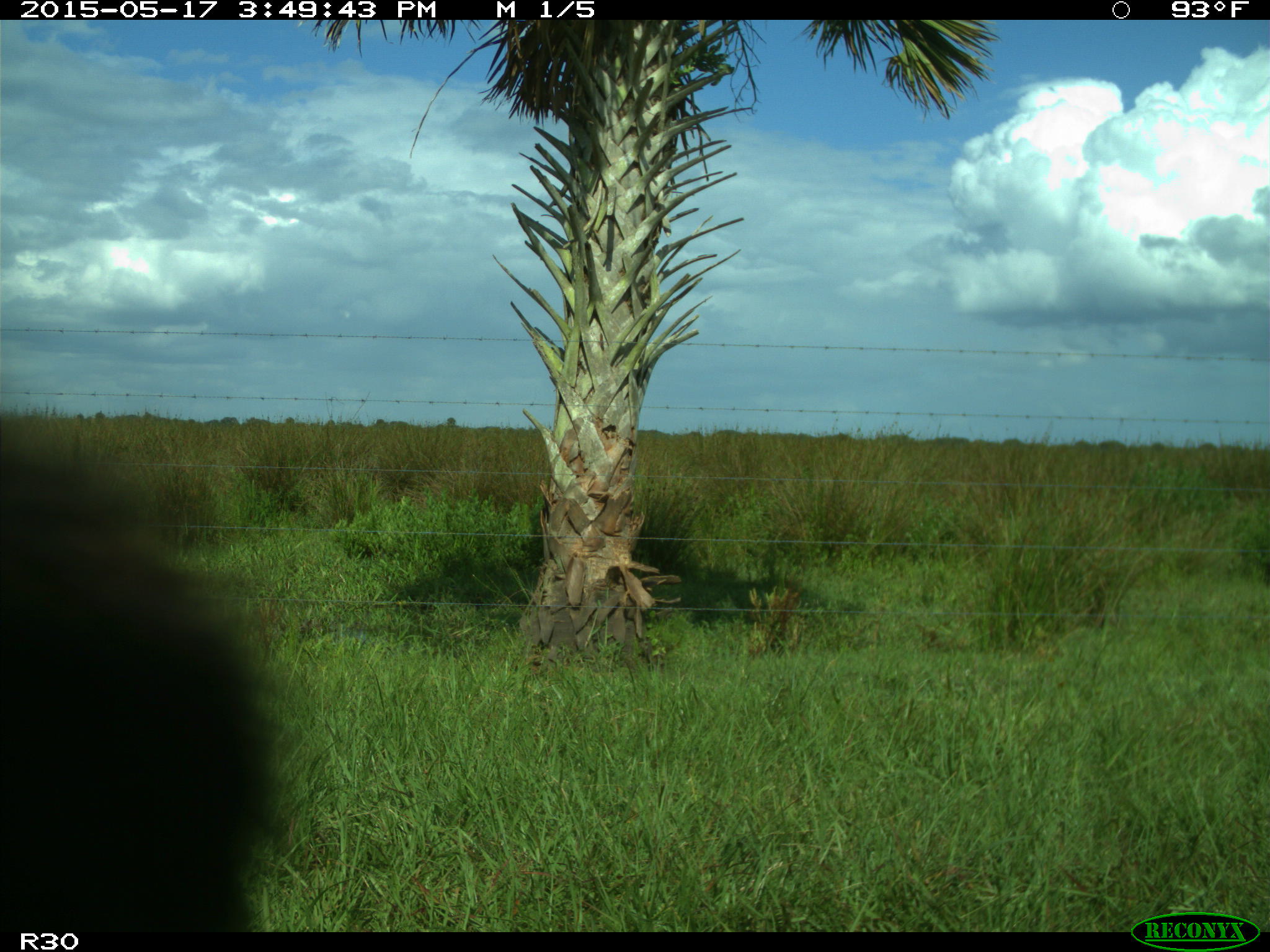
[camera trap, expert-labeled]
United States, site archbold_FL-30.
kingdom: Animalia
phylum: Chordata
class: Mammalia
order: Artiodactyla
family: Bovidae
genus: Bos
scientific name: Bos taurus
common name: domestic cow